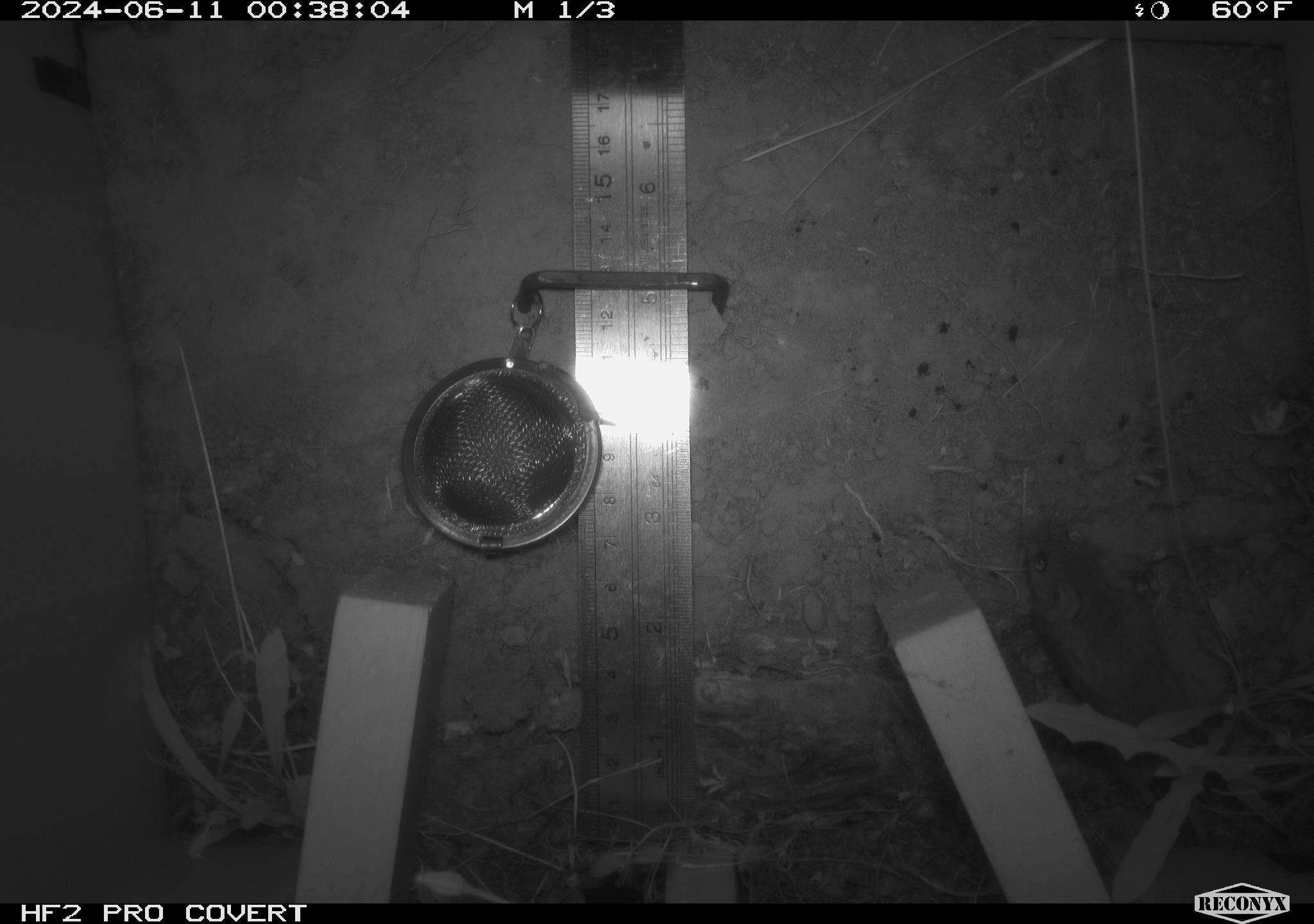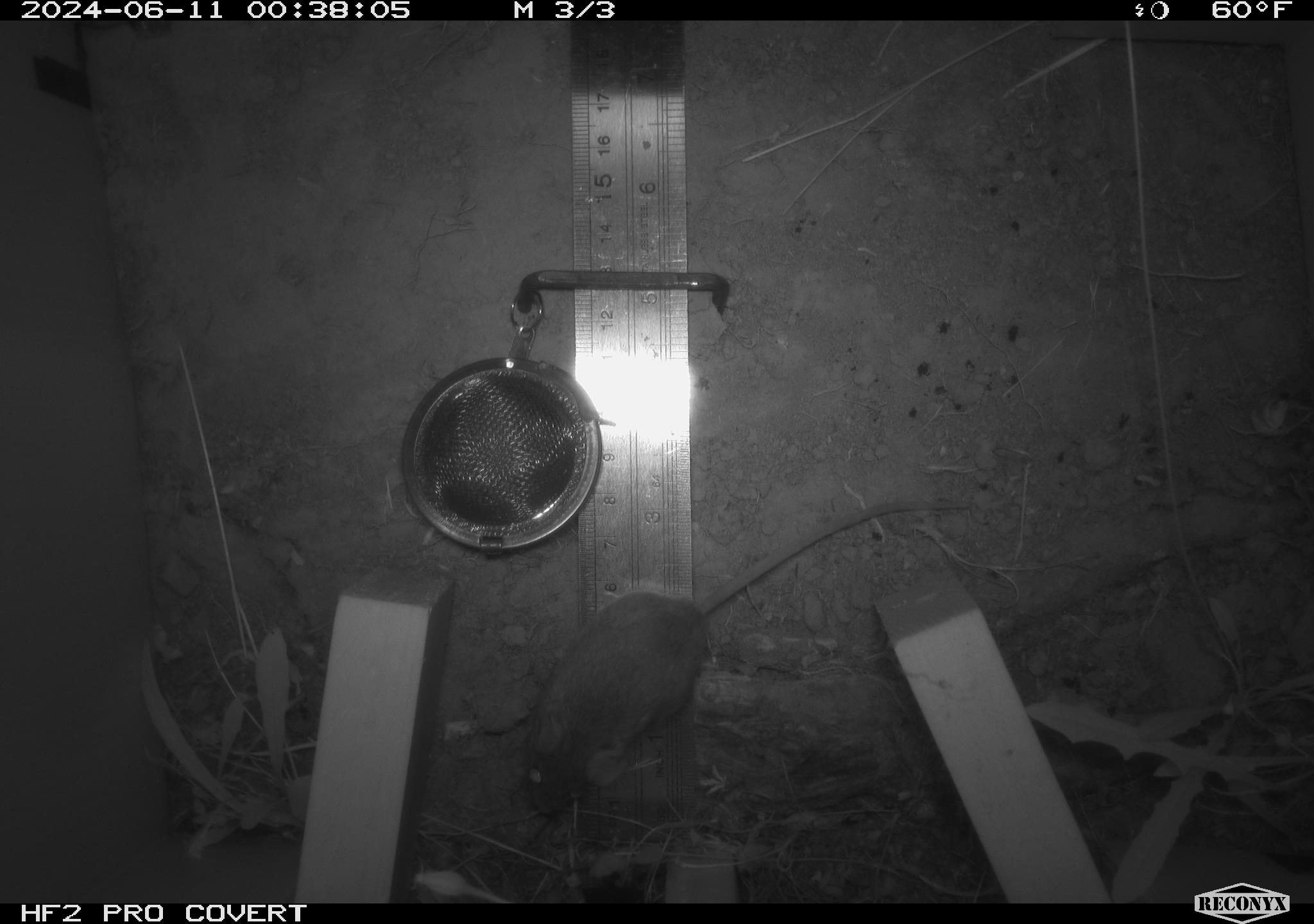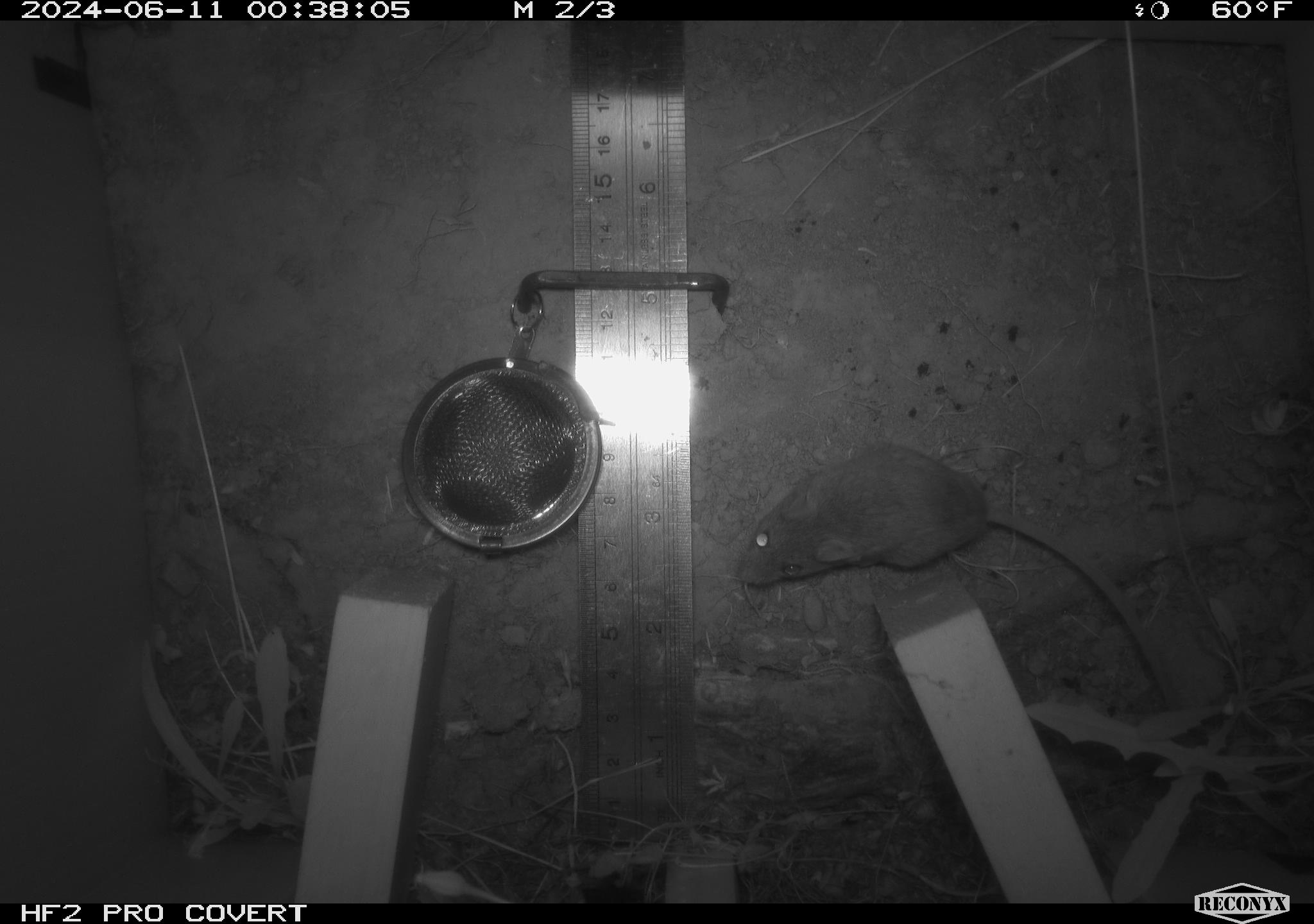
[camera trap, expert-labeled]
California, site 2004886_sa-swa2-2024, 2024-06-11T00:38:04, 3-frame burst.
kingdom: Animalia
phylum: Chordata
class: Mammalia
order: Rodentia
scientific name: Rodentia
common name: mouse species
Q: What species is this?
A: Mouse species (Rodentia).